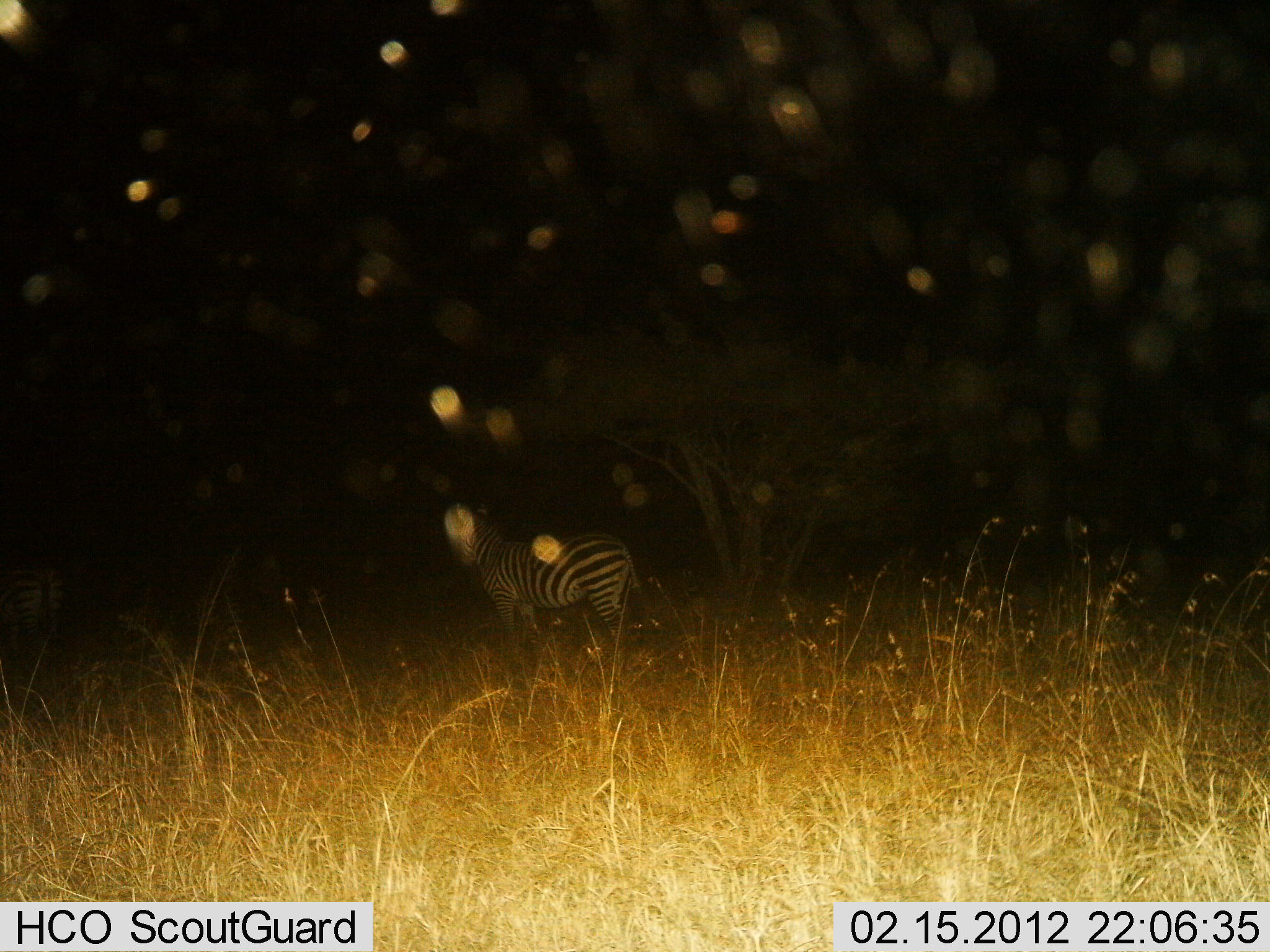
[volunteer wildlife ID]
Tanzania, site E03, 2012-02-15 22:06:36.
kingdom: Animalia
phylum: Chordata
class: Mammalia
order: Perissodactyla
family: Equidae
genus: Equus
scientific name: Equus quagga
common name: plains zebra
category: zebra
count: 1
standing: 100%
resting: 0%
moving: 0%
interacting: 0%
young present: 0%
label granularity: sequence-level